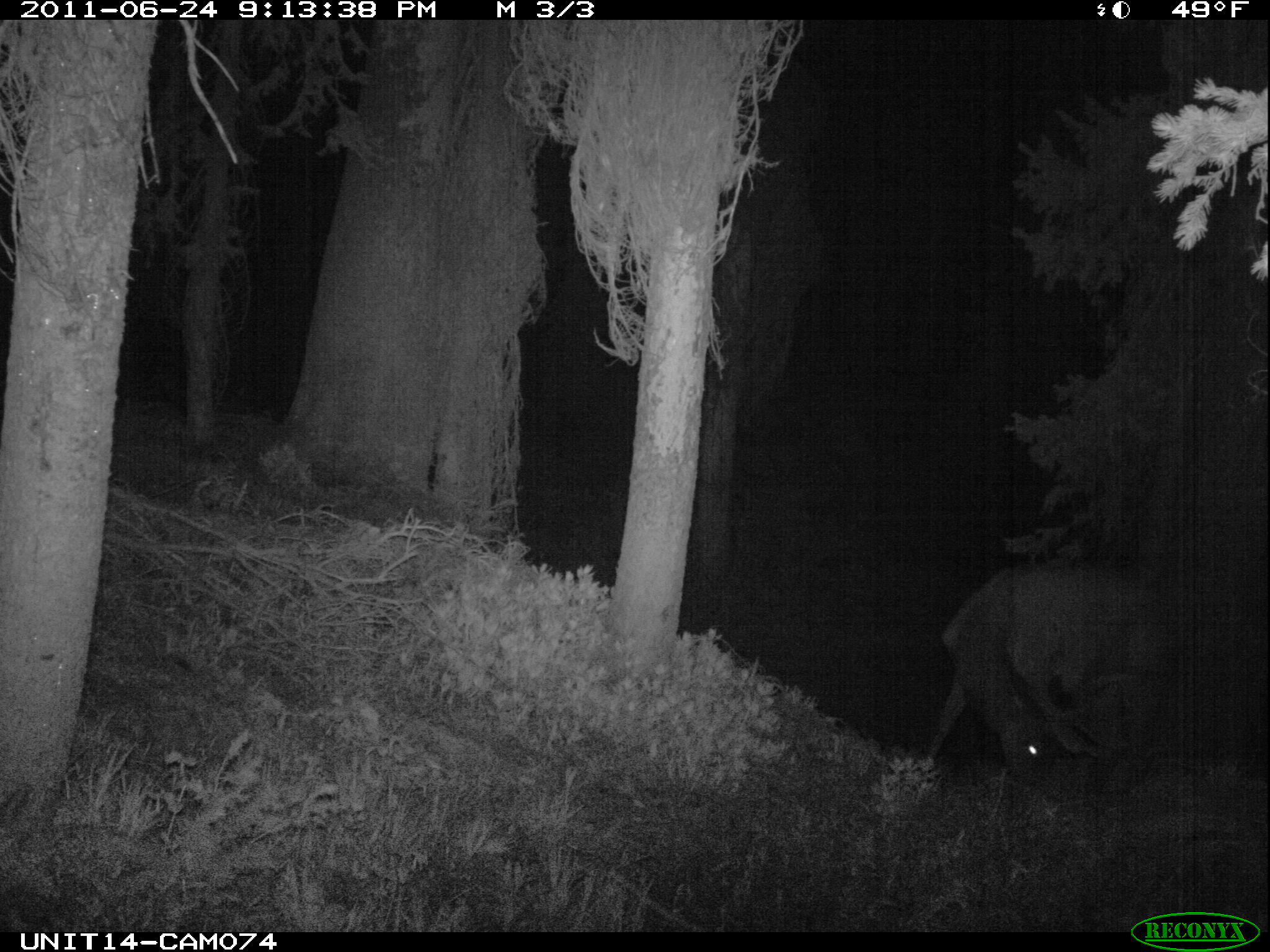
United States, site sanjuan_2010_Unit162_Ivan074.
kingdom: Animalia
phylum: Chordata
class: Mammalia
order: Artiodactyla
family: Cervidae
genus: Cervus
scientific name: Cervus elaphus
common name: red deer